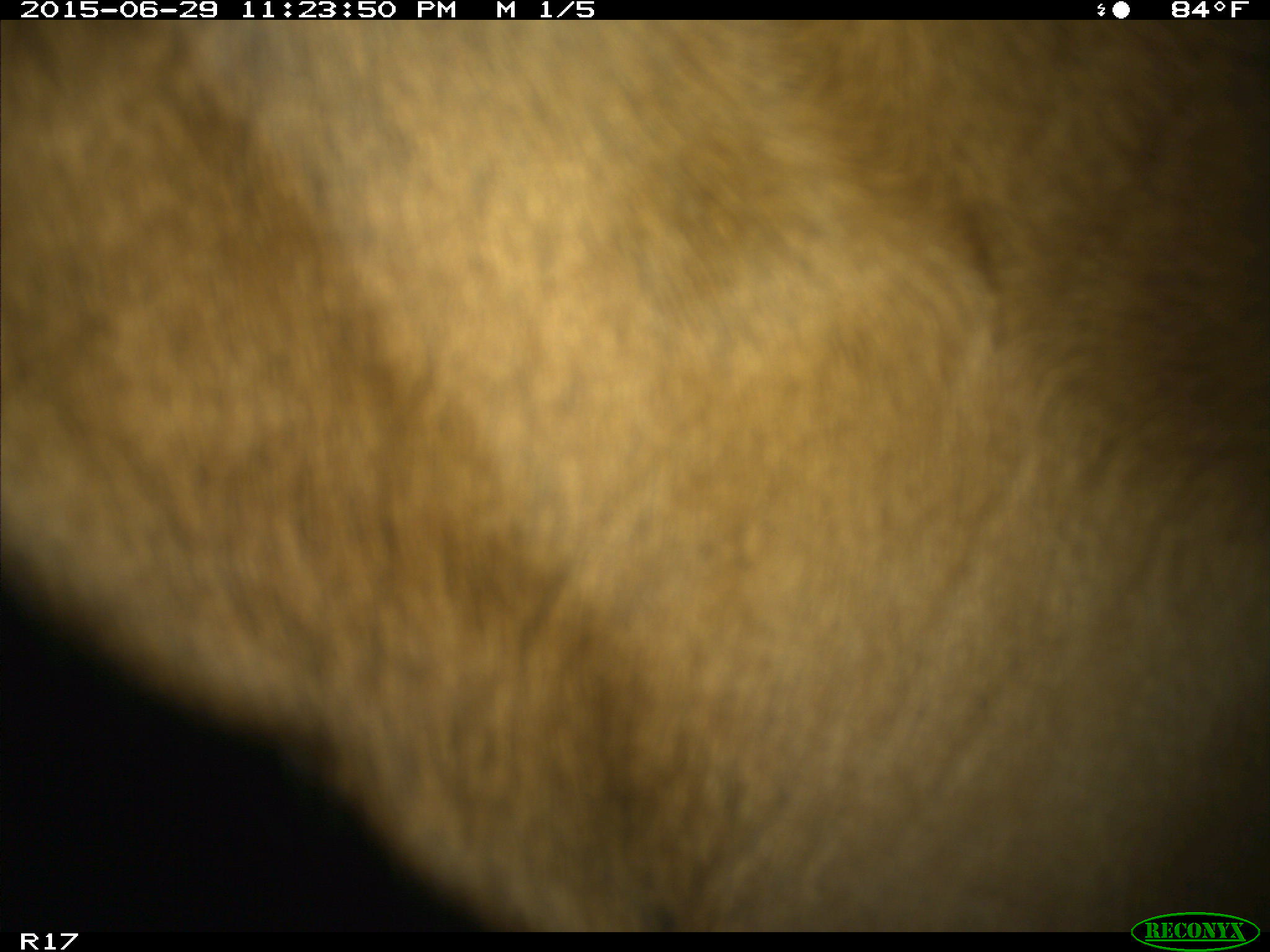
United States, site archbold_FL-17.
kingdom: Animalia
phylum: Chordata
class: Mammalia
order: Artiodactyla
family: Bovidae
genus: Bos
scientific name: Bos taurus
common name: domestic cow